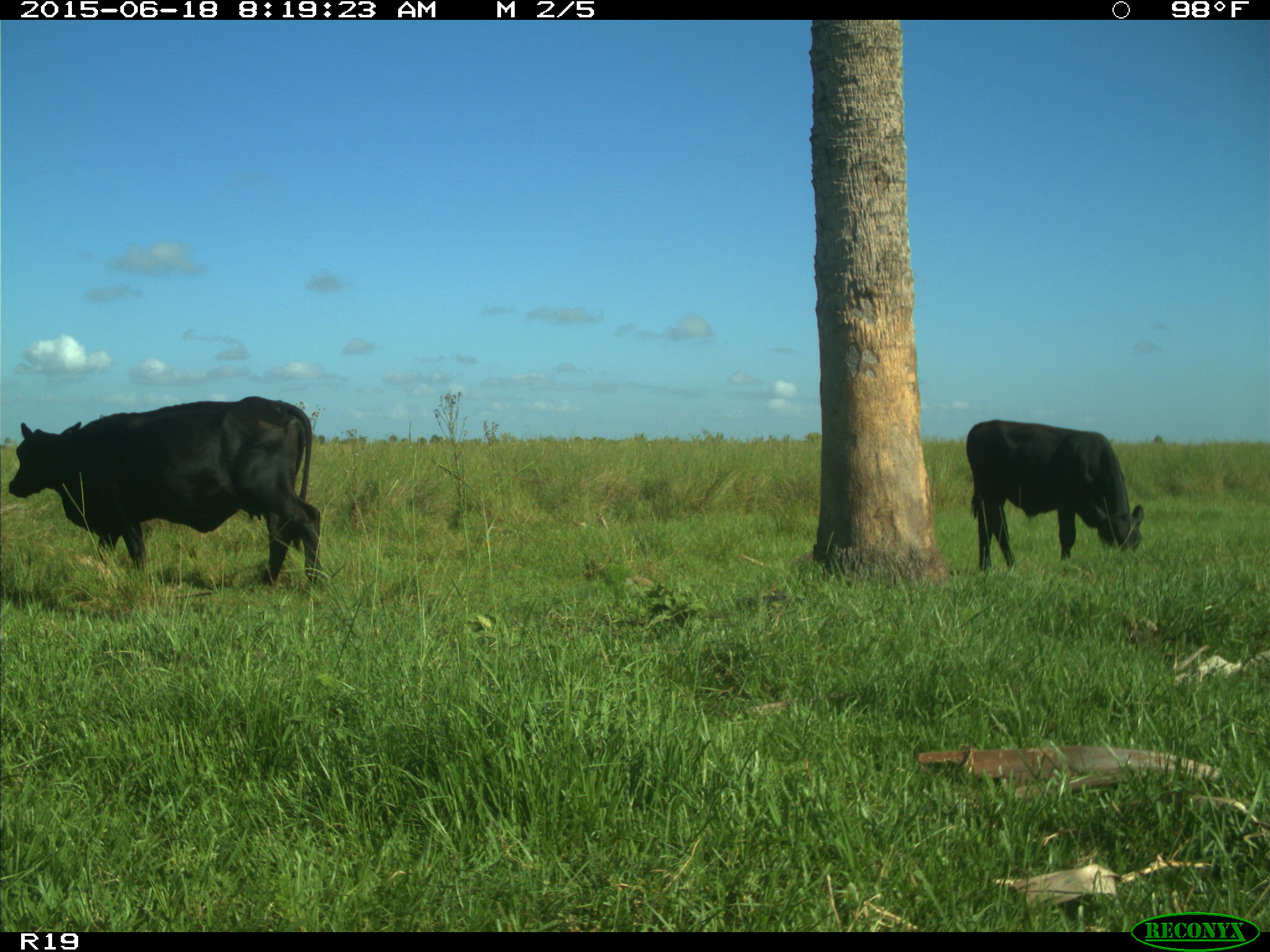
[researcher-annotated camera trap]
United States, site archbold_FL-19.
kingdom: Animalia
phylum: Chordata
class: Mammalia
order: Artiodactyla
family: Bovidae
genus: Bos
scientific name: Bos taurus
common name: domestic cow